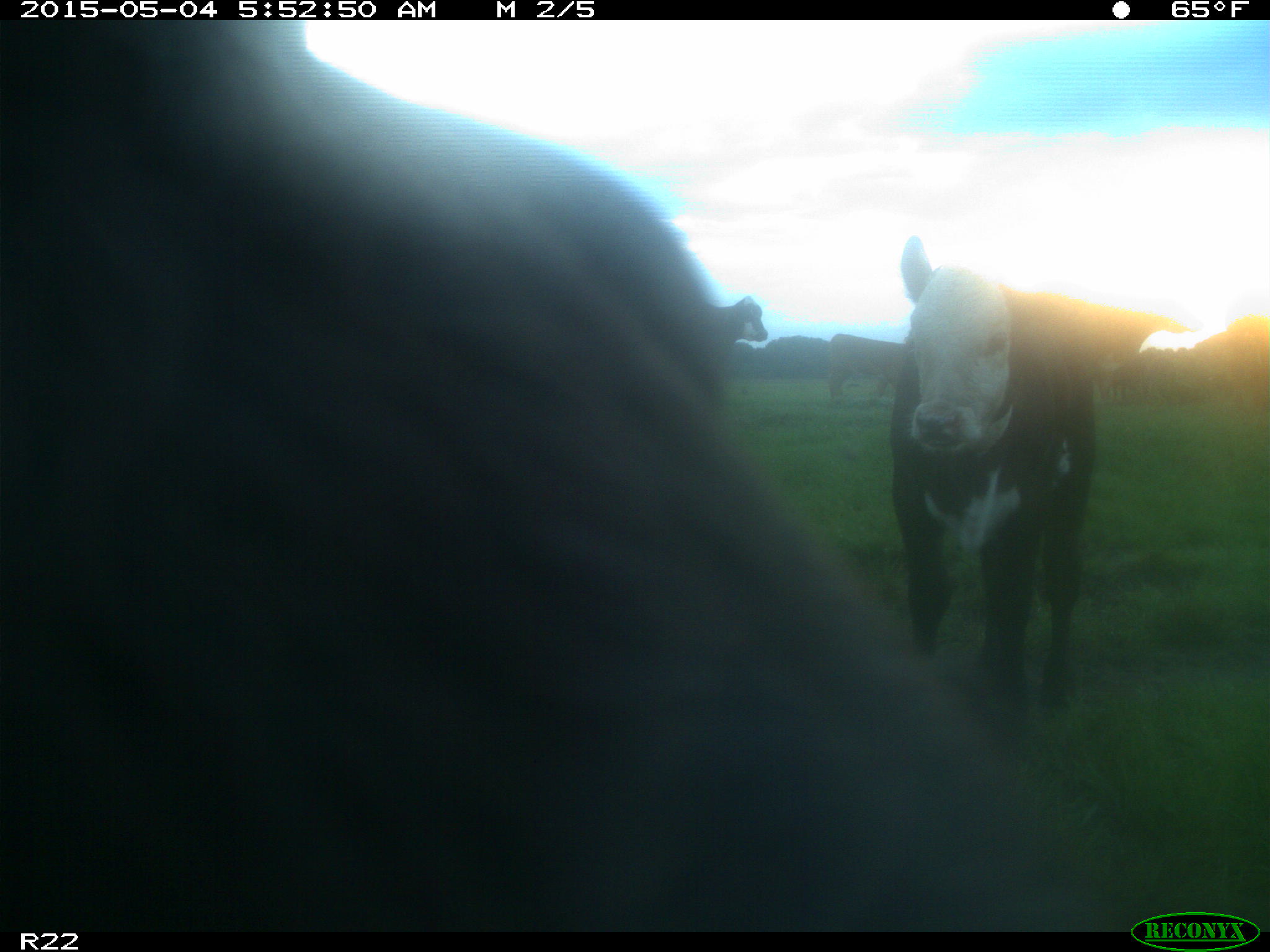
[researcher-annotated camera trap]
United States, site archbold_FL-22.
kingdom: Animalia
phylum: Chordata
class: Mammalia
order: Artiodactyla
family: Bovidae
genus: Bos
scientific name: Bos taurus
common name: domestic cow